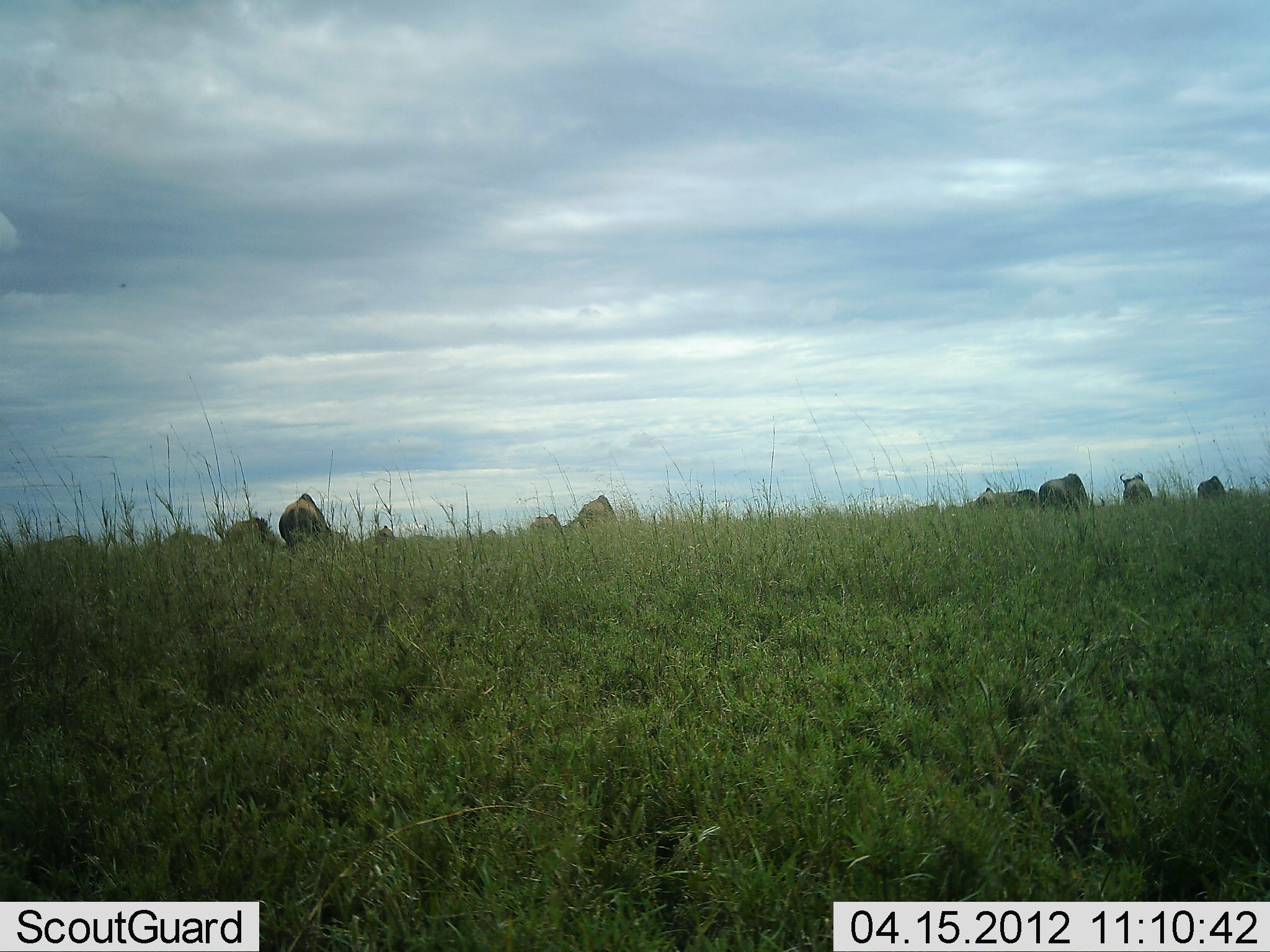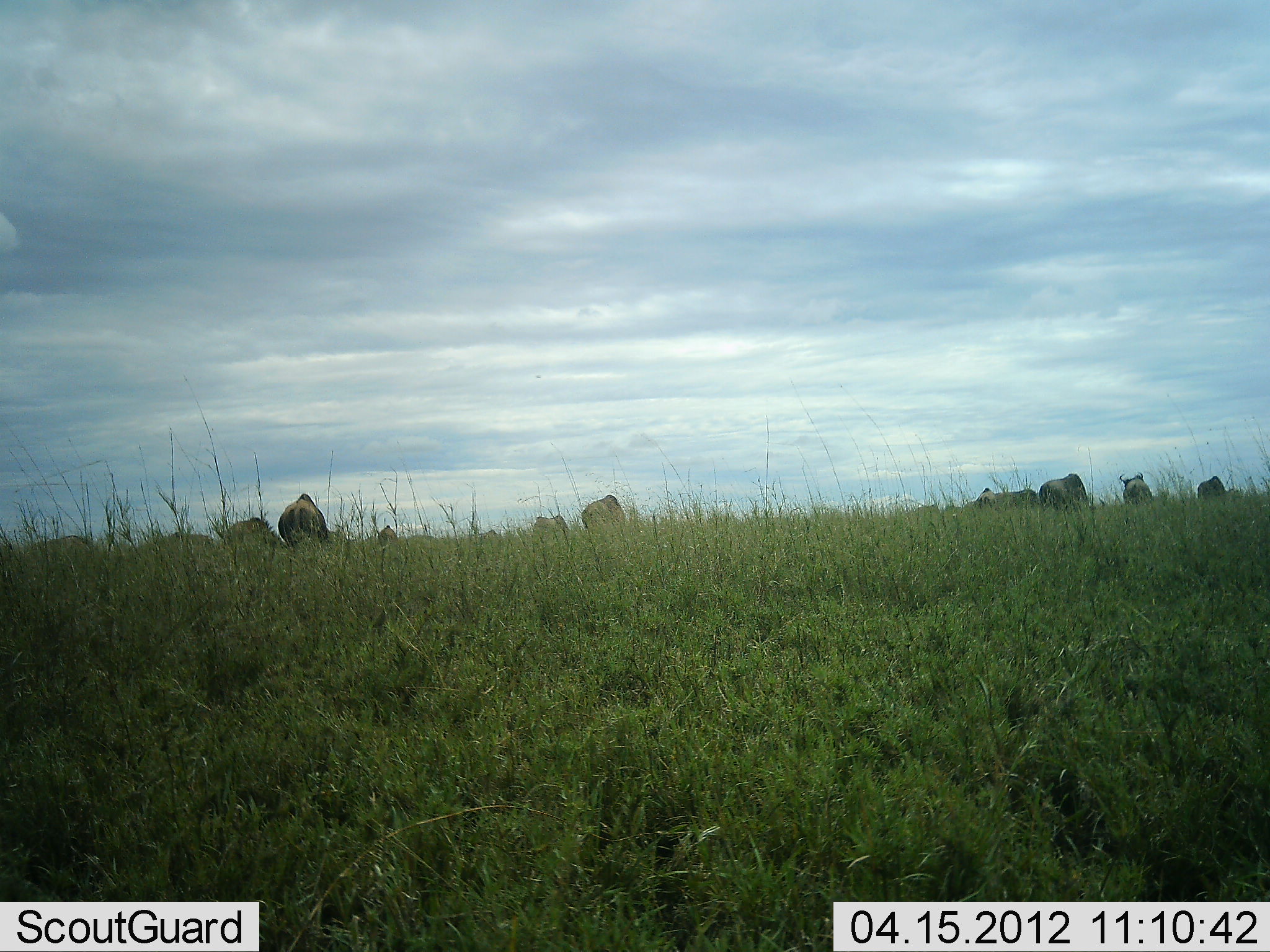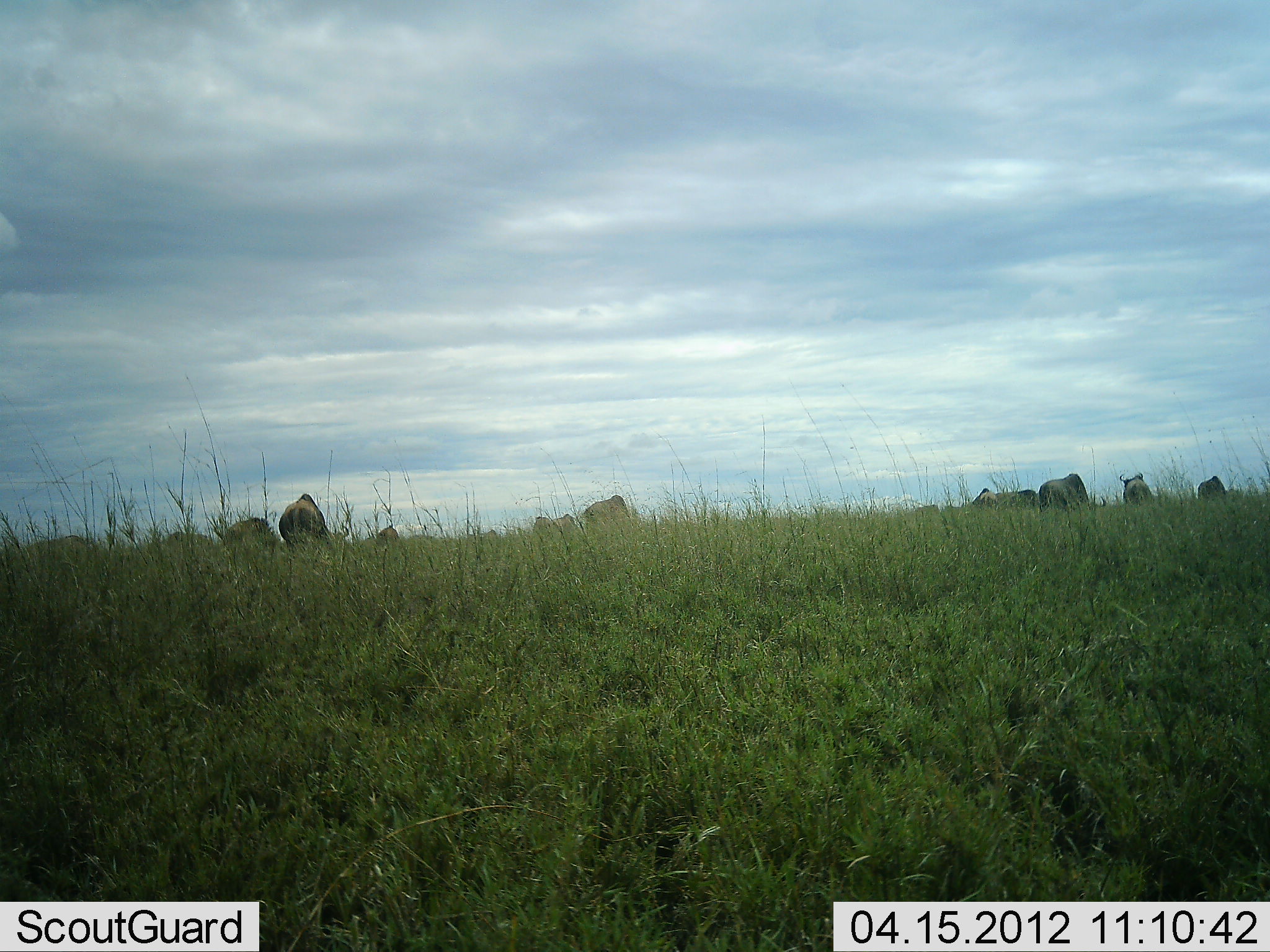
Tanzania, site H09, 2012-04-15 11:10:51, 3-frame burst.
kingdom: Animalia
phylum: Chordata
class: Mammalia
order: Artiodactyla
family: Bovidae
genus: Connochaetes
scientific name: Connochaetes taurinus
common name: blue wildebeest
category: wildebeest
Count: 11-50.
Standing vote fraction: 57%.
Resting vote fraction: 7%.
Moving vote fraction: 14%.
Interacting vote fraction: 0%.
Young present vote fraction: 0%.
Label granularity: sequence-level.